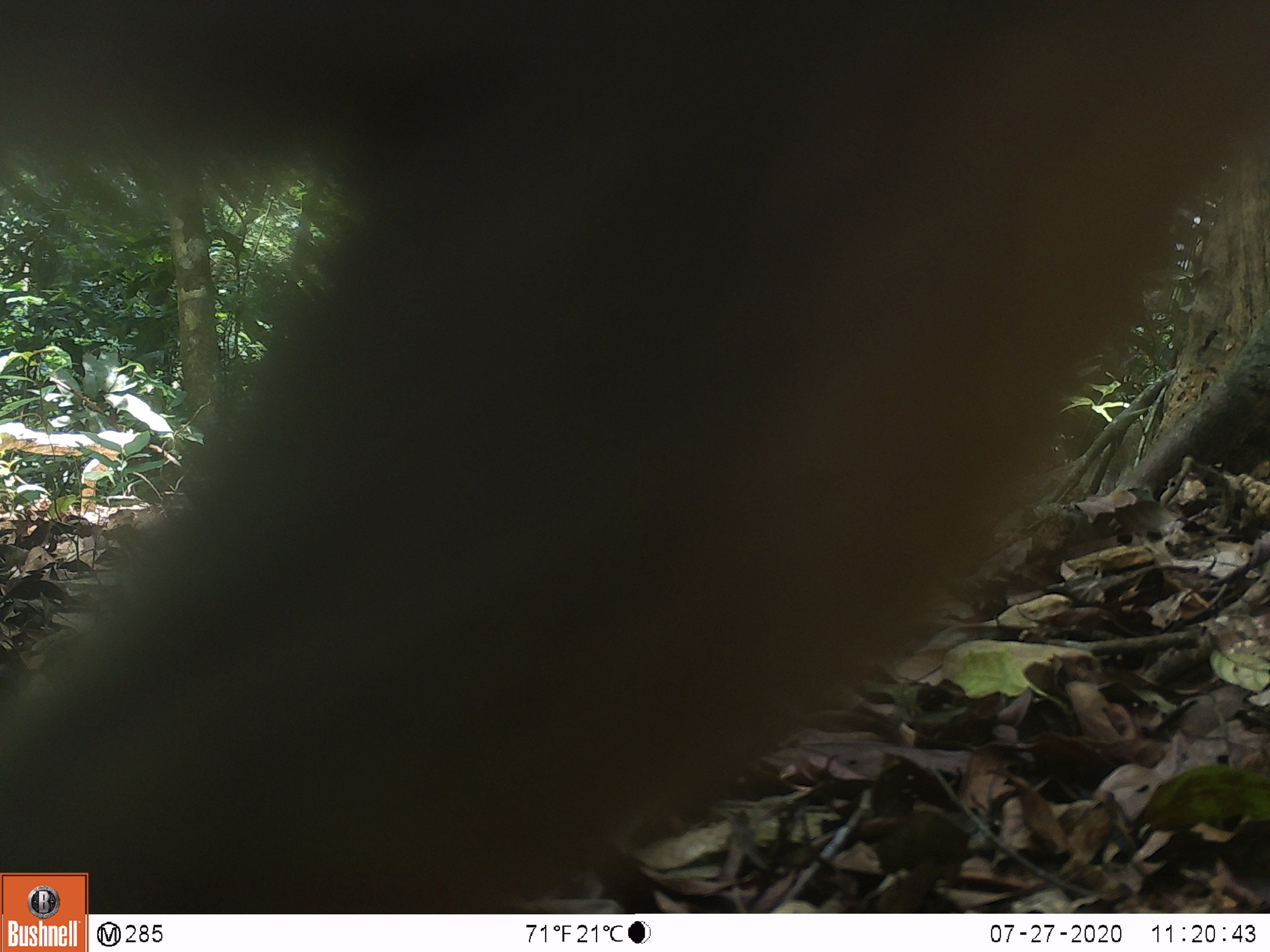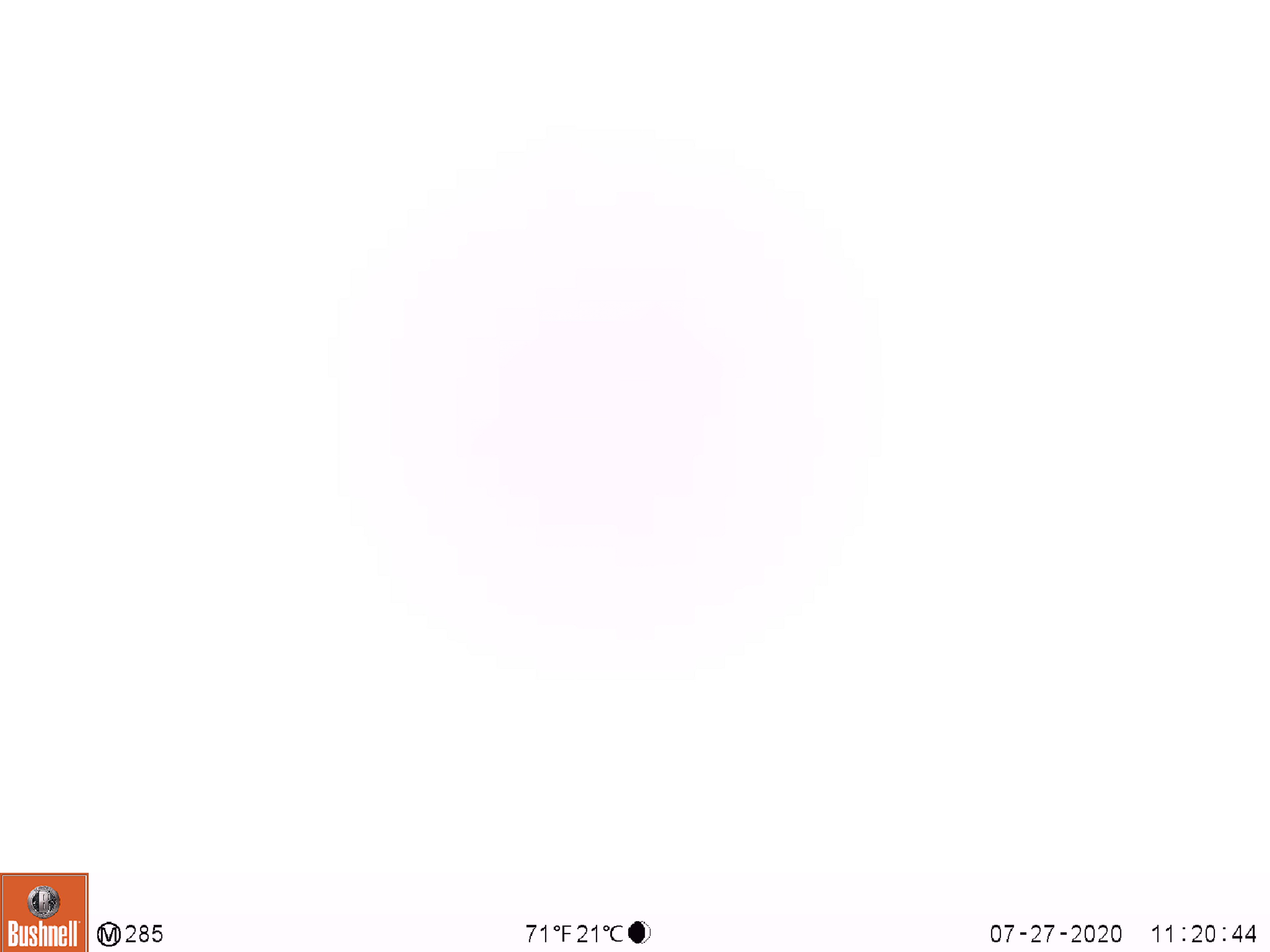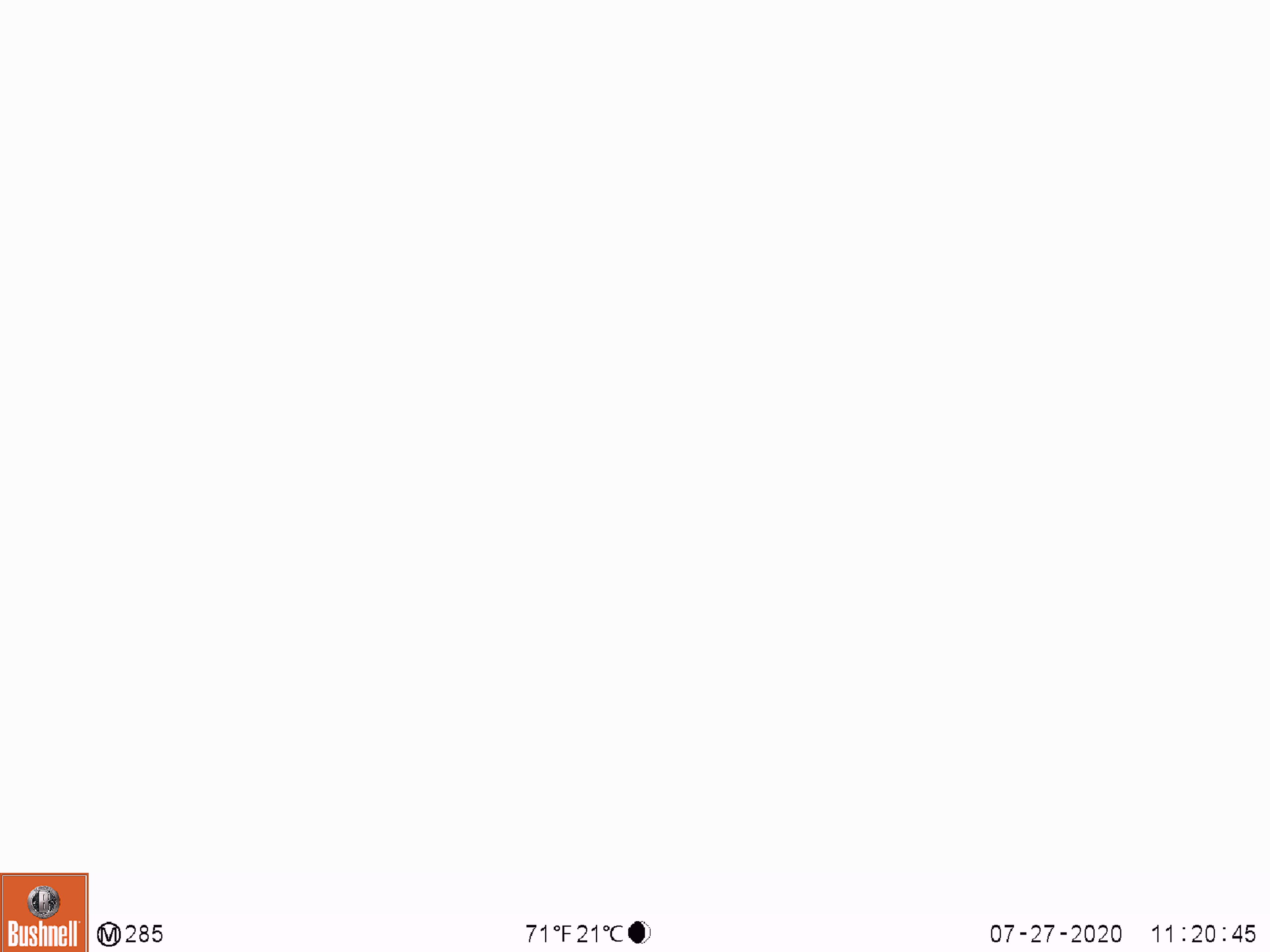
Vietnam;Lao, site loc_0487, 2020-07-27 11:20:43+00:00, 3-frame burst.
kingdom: Animalia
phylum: Chordata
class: Mammalia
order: Primates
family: Cercopithecidae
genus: Macaca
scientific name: Macaca nemestrina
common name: pig-tailed macaque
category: pig tailed macaque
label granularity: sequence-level